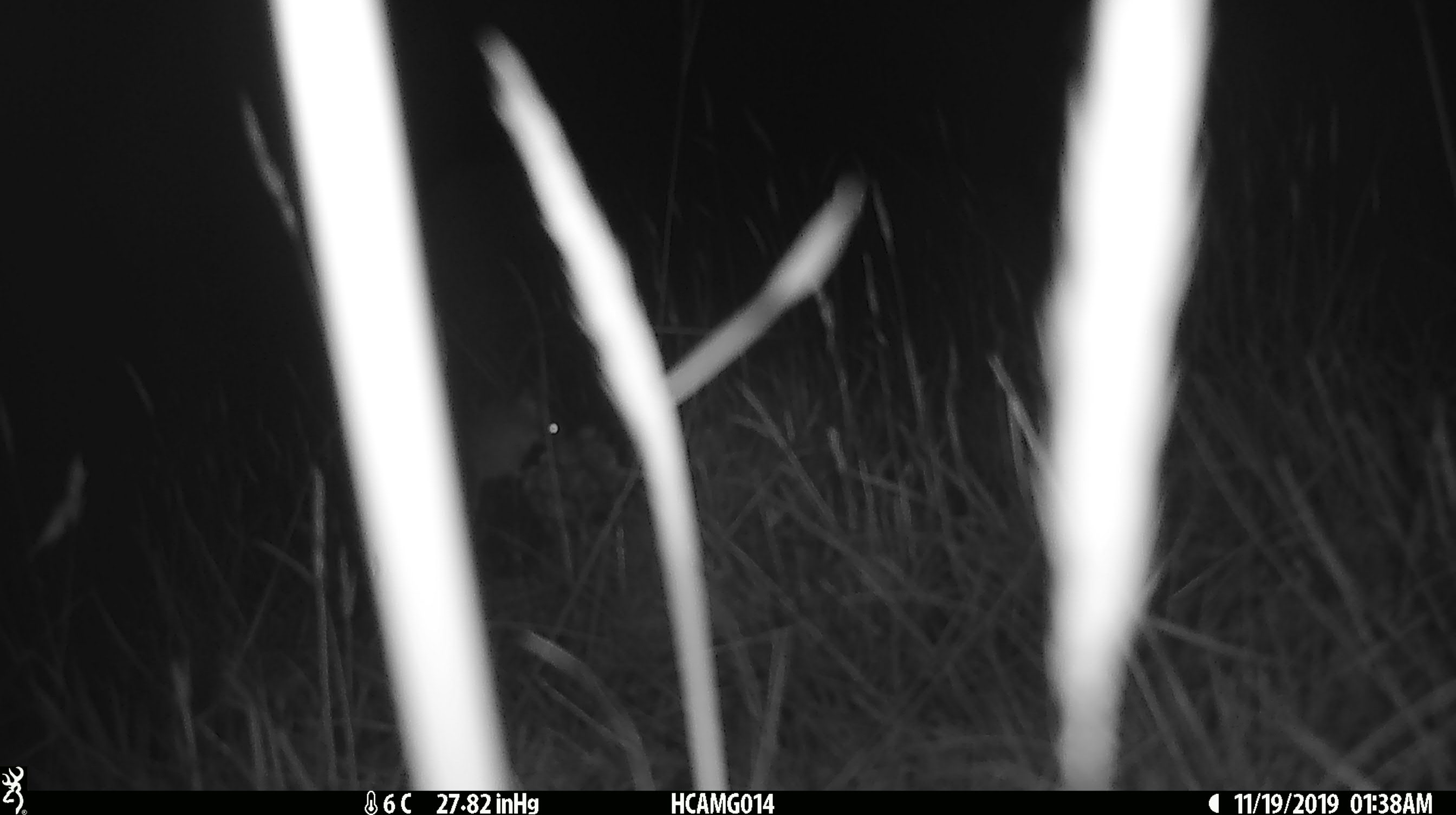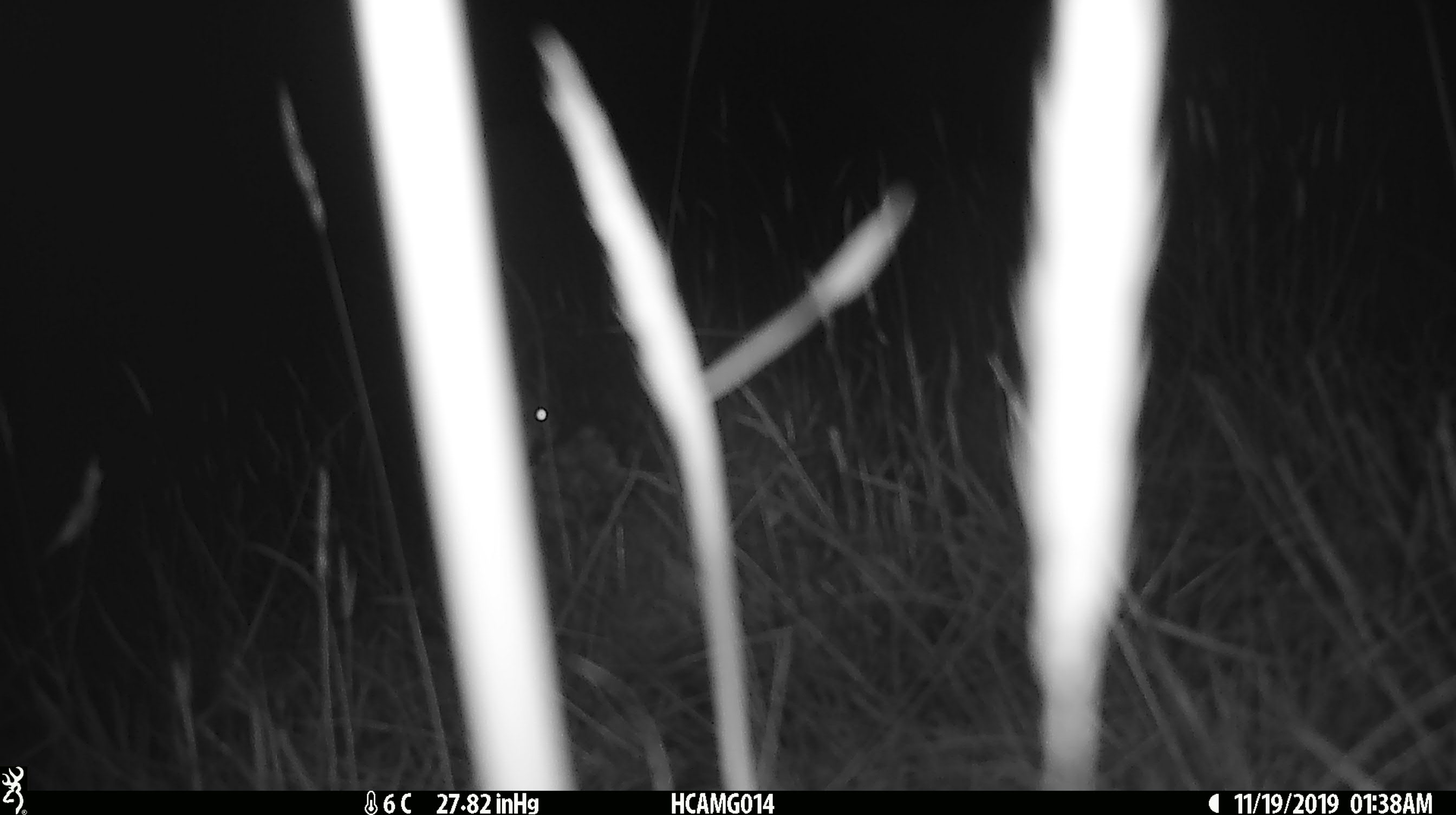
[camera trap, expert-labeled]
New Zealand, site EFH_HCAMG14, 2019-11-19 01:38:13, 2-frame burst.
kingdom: Animalia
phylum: Chordata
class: Mammalia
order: Rodentia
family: Muridae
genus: Mus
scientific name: Mus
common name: mouse